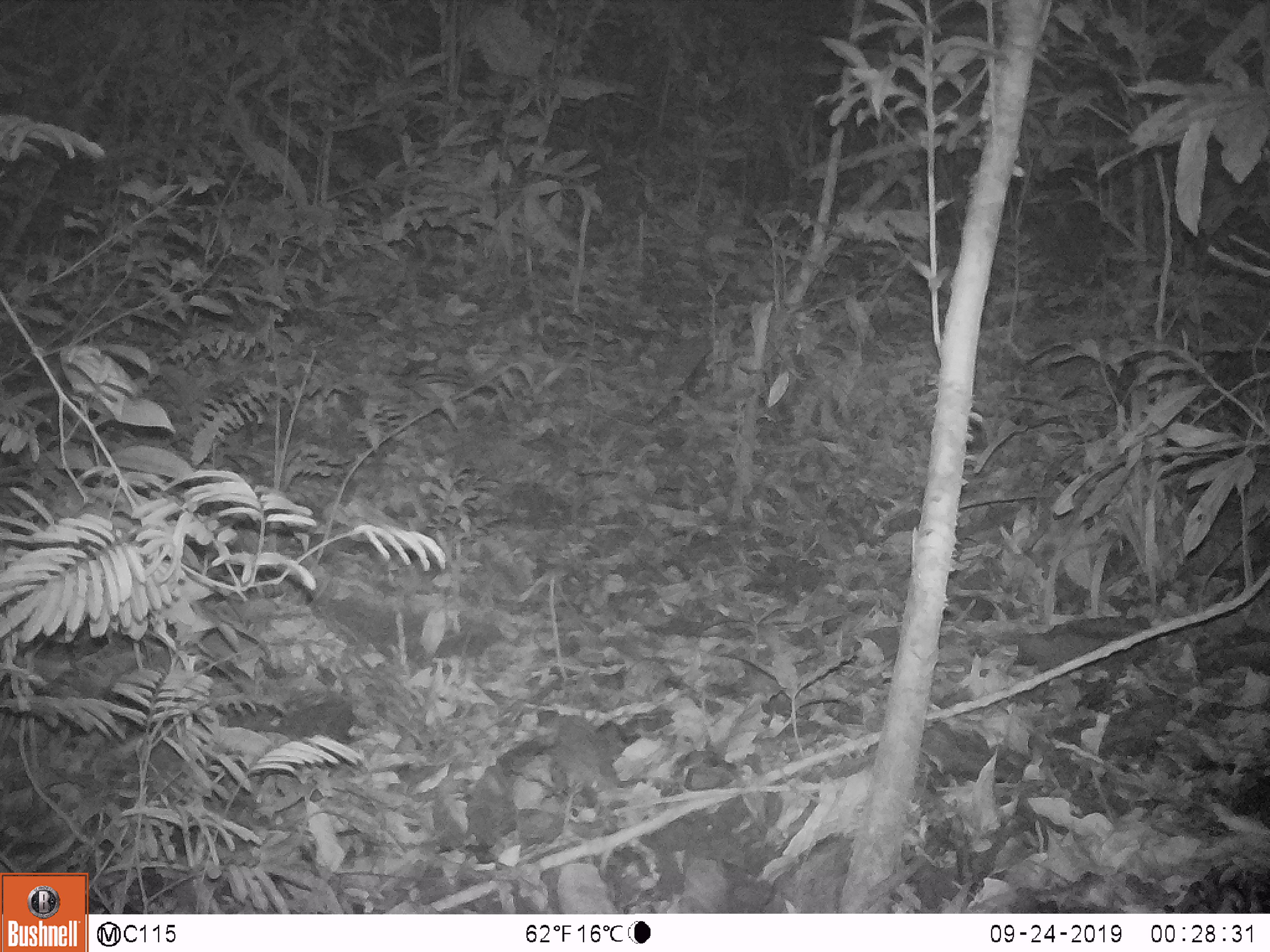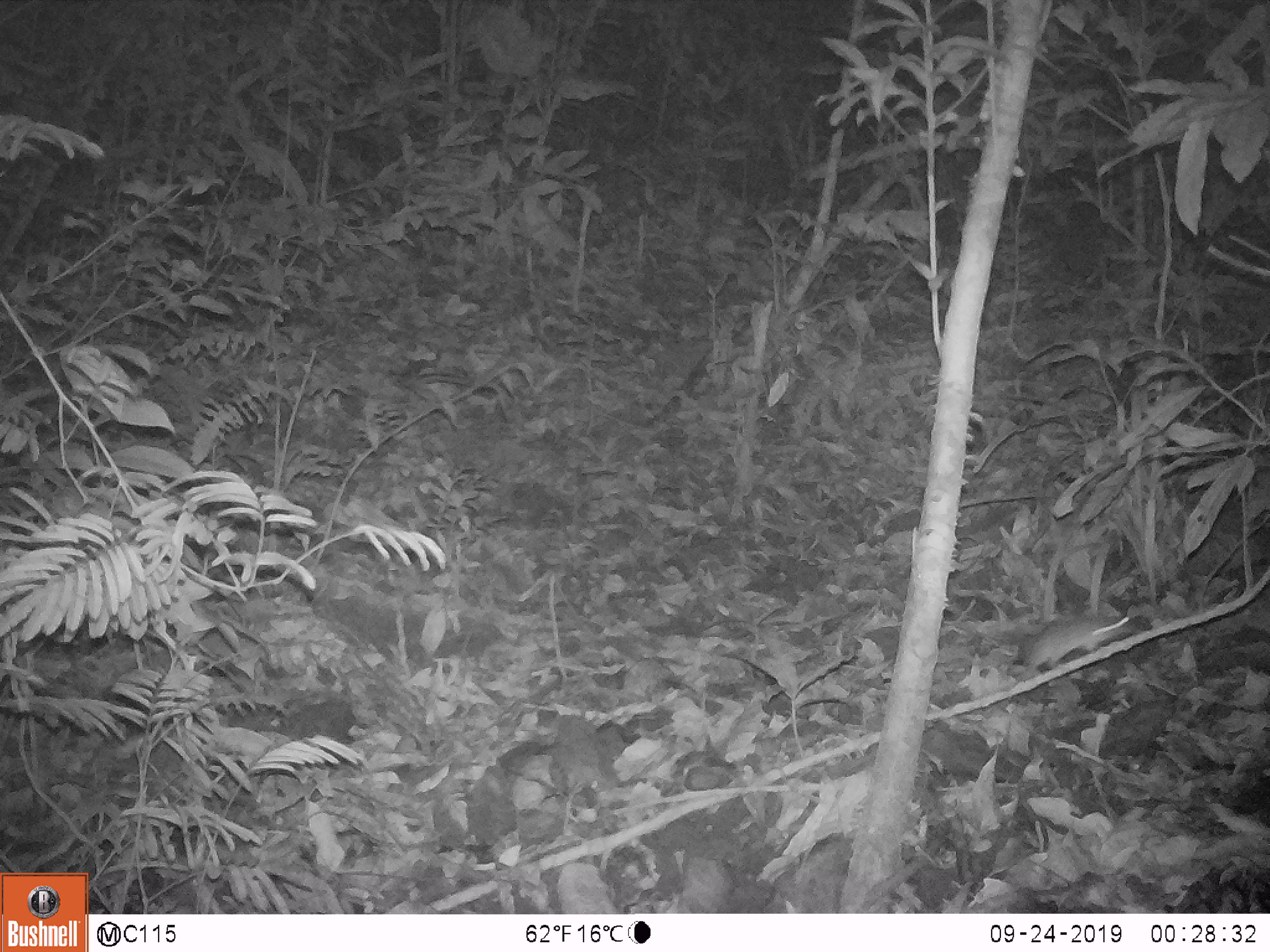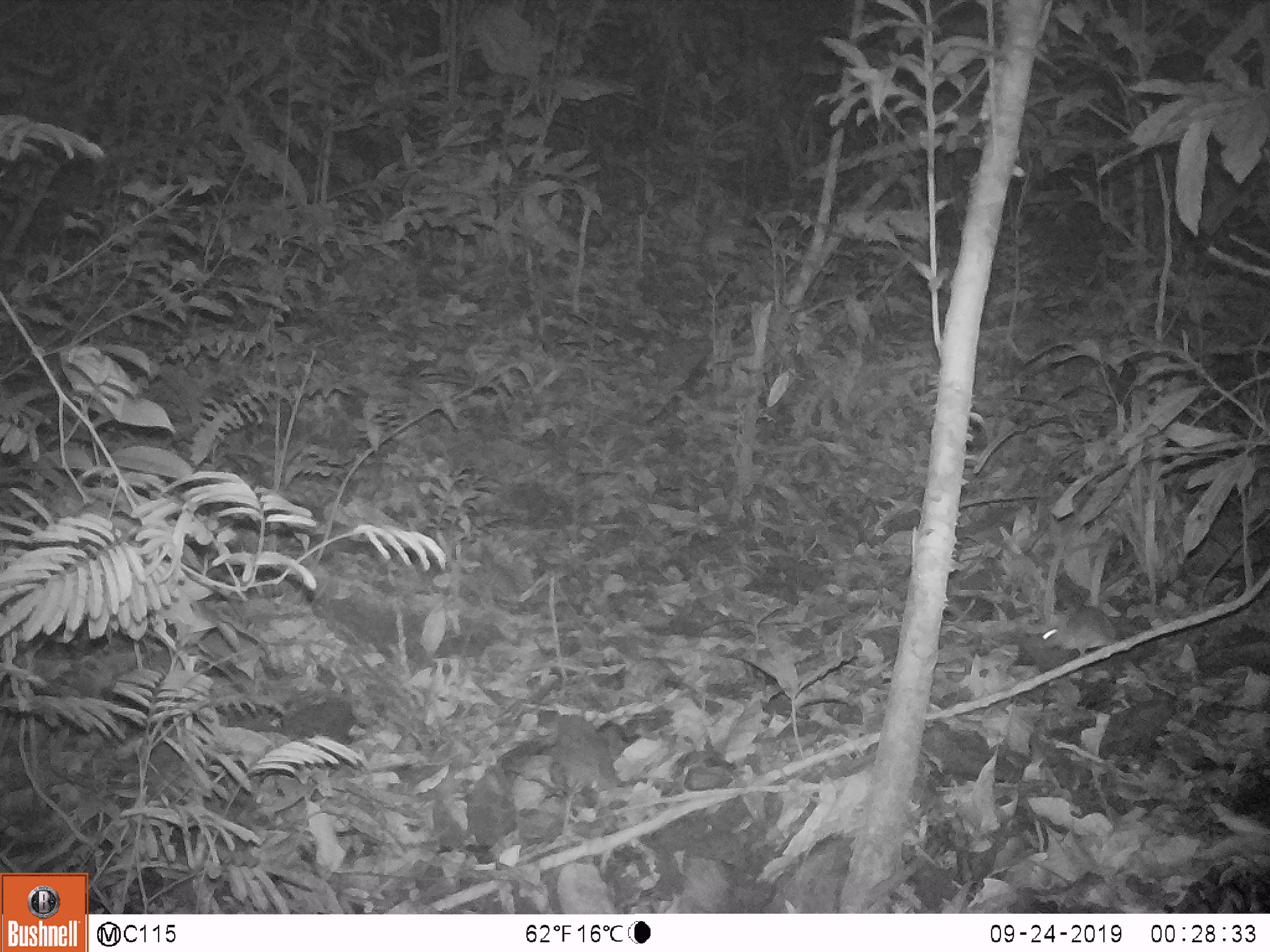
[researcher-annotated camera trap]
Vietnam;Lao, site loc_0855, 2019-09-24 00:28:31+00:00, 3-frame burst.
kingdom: Animalia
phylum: Chordata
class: Mammalia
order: Rodentia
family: Muridae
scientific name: Muridae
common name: old-world mice and rats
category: unidentified murid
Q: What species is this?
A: Unidentified murid (old-world mice and rats) (Muridae).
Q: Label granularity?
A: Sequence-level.